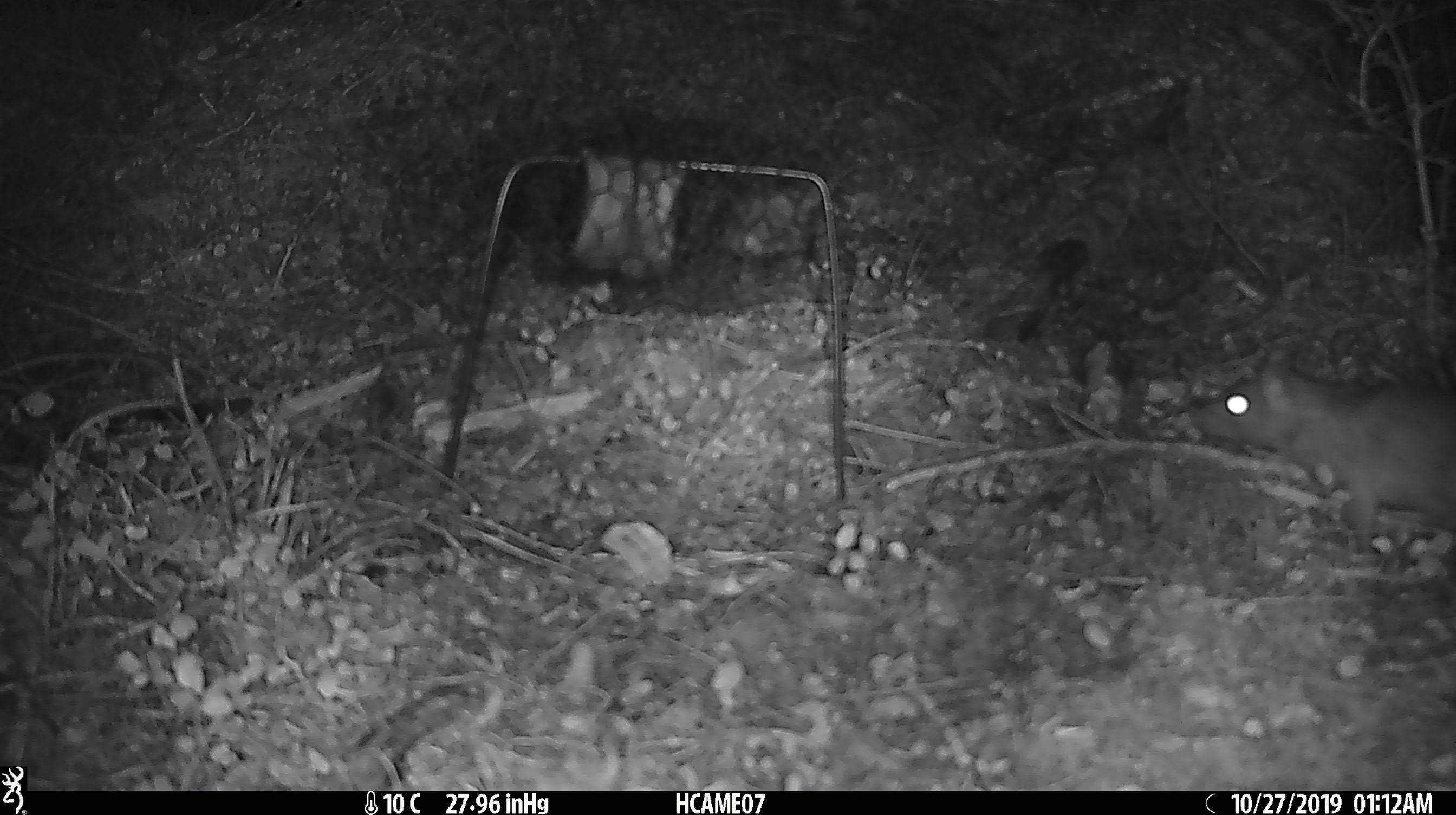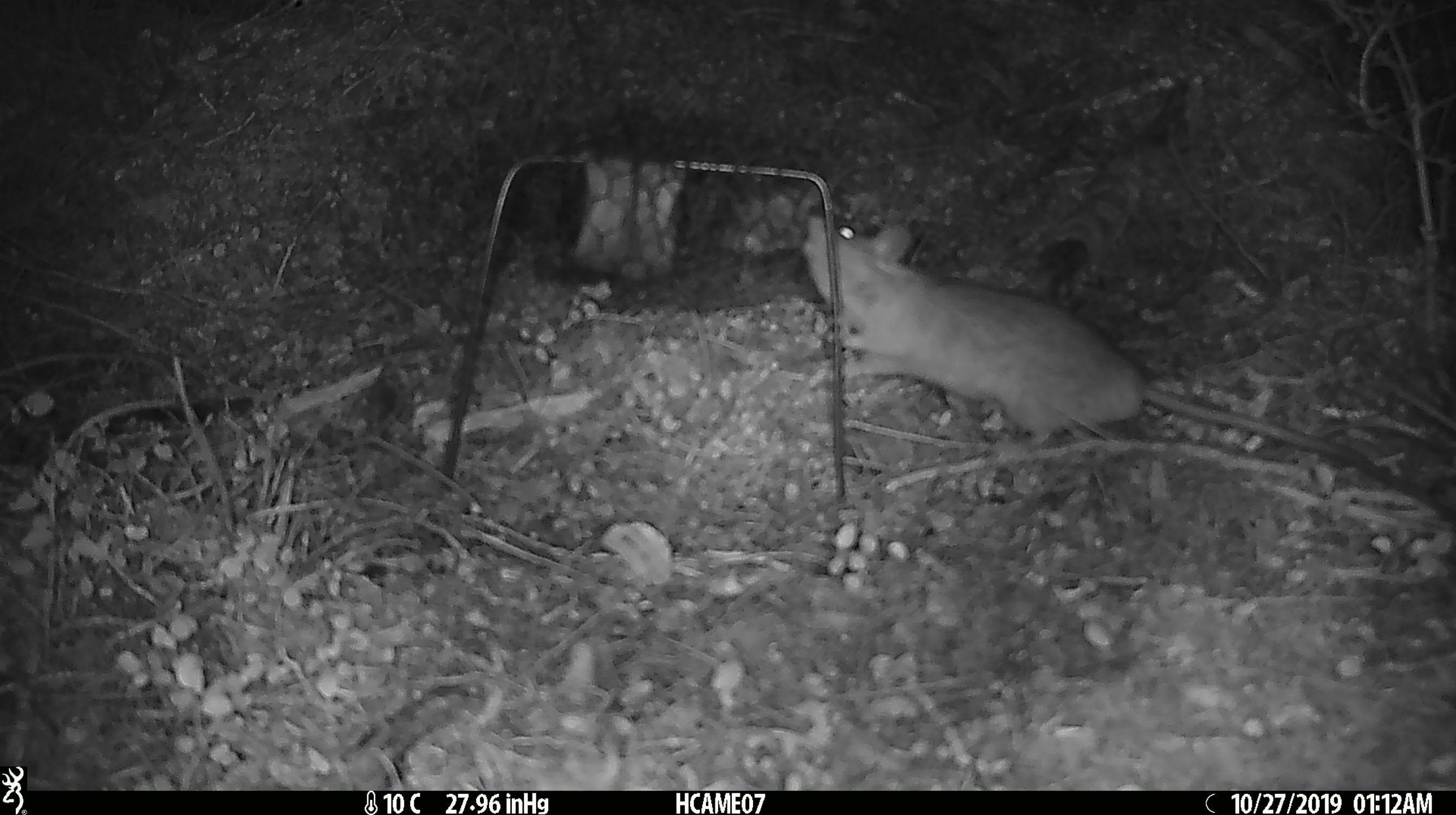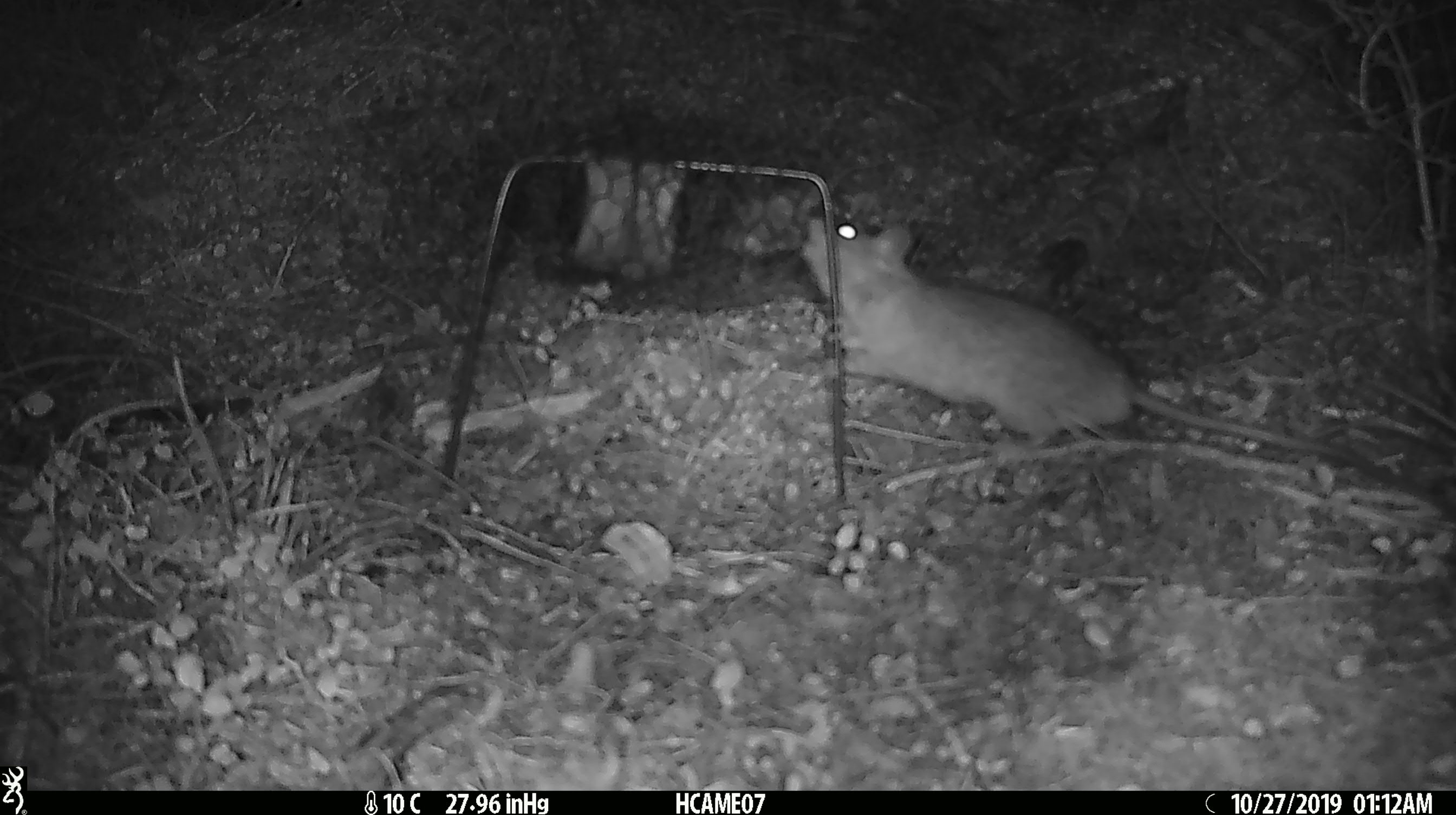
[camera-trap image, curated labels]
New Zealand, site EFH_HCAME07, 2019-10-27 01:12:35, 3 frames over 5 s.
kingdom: Animalia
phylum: Chordata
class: Mammalia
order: Rodentia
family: Muridae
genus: Rattus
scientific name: Rattus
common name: rat